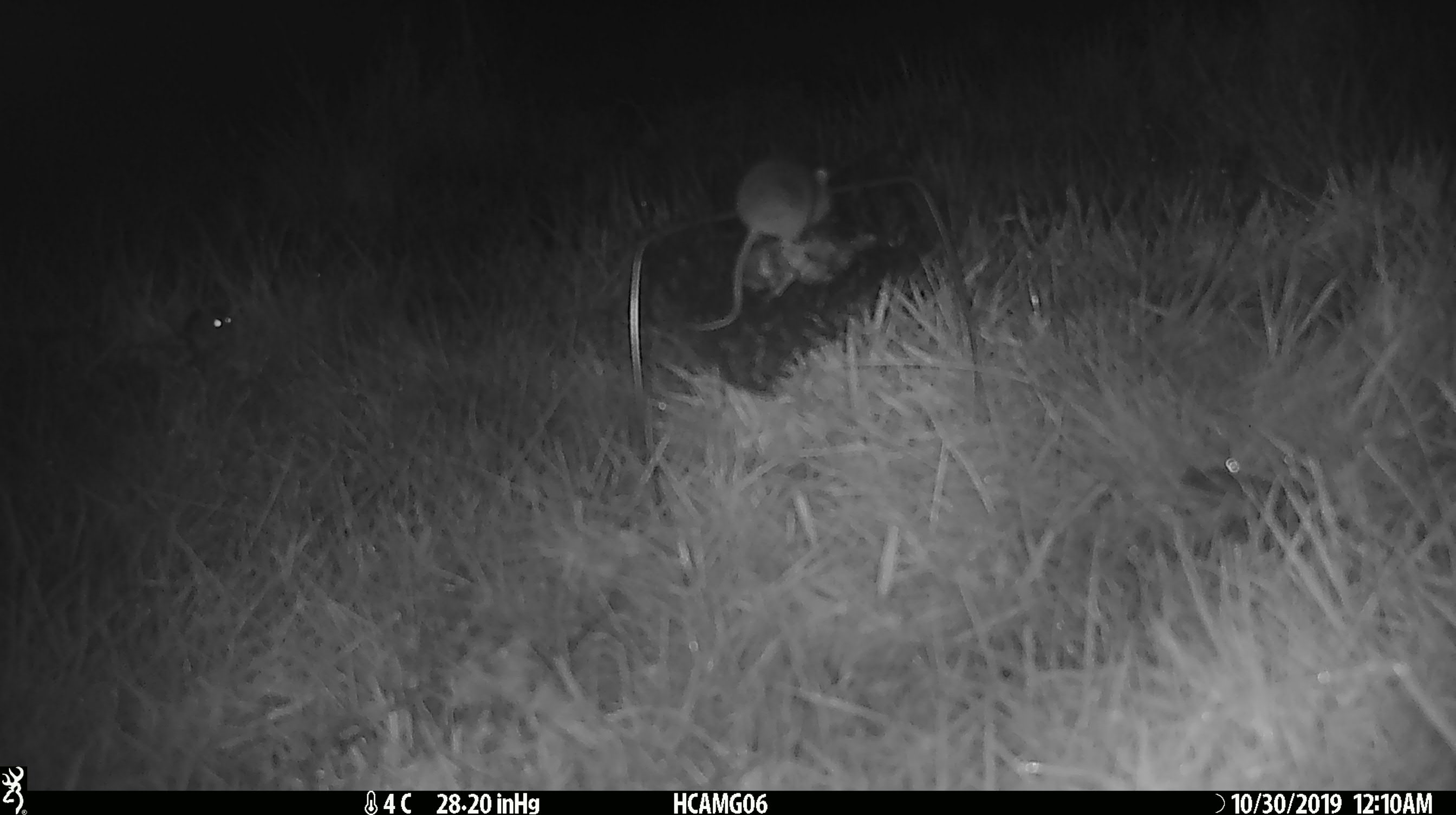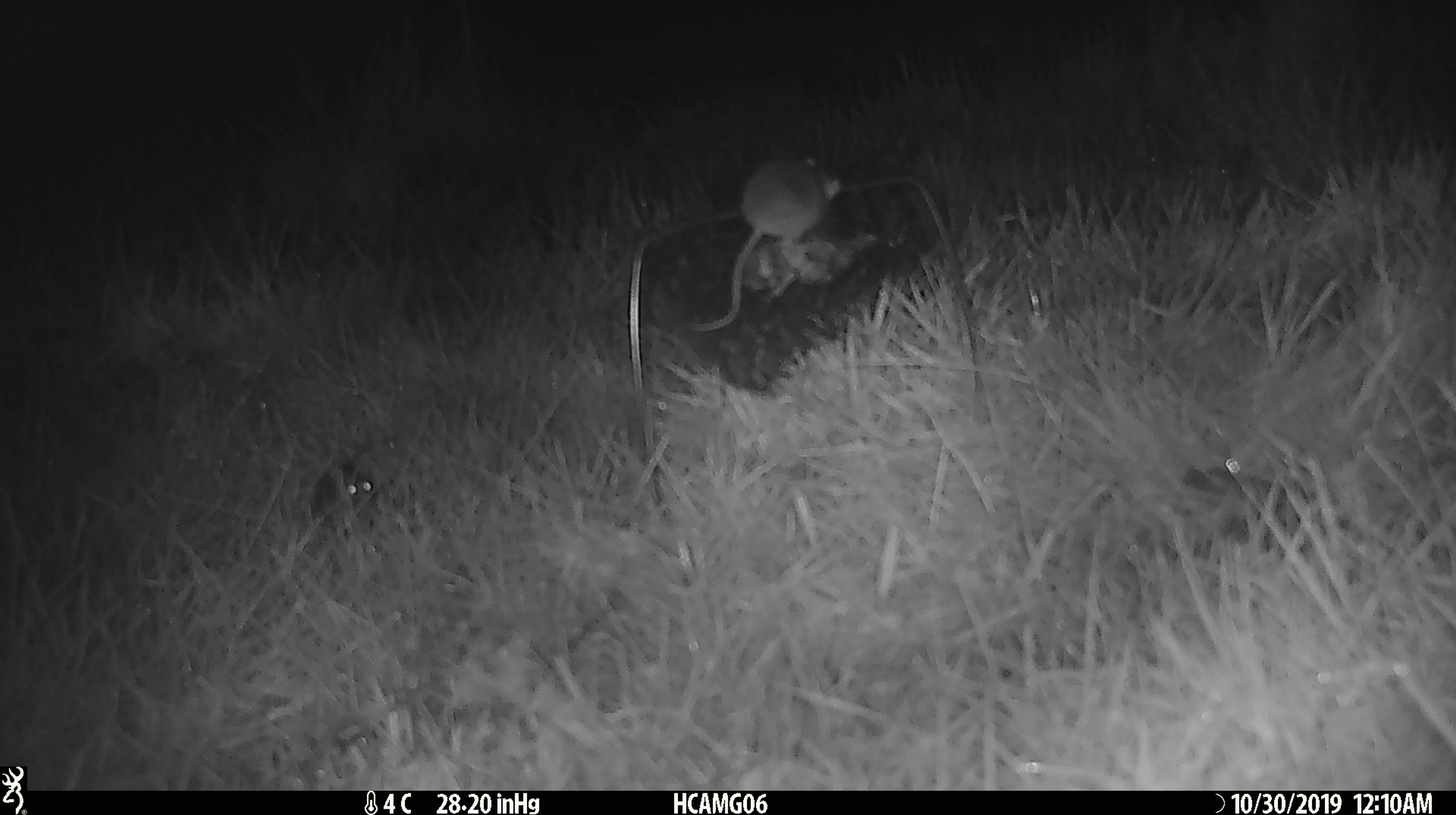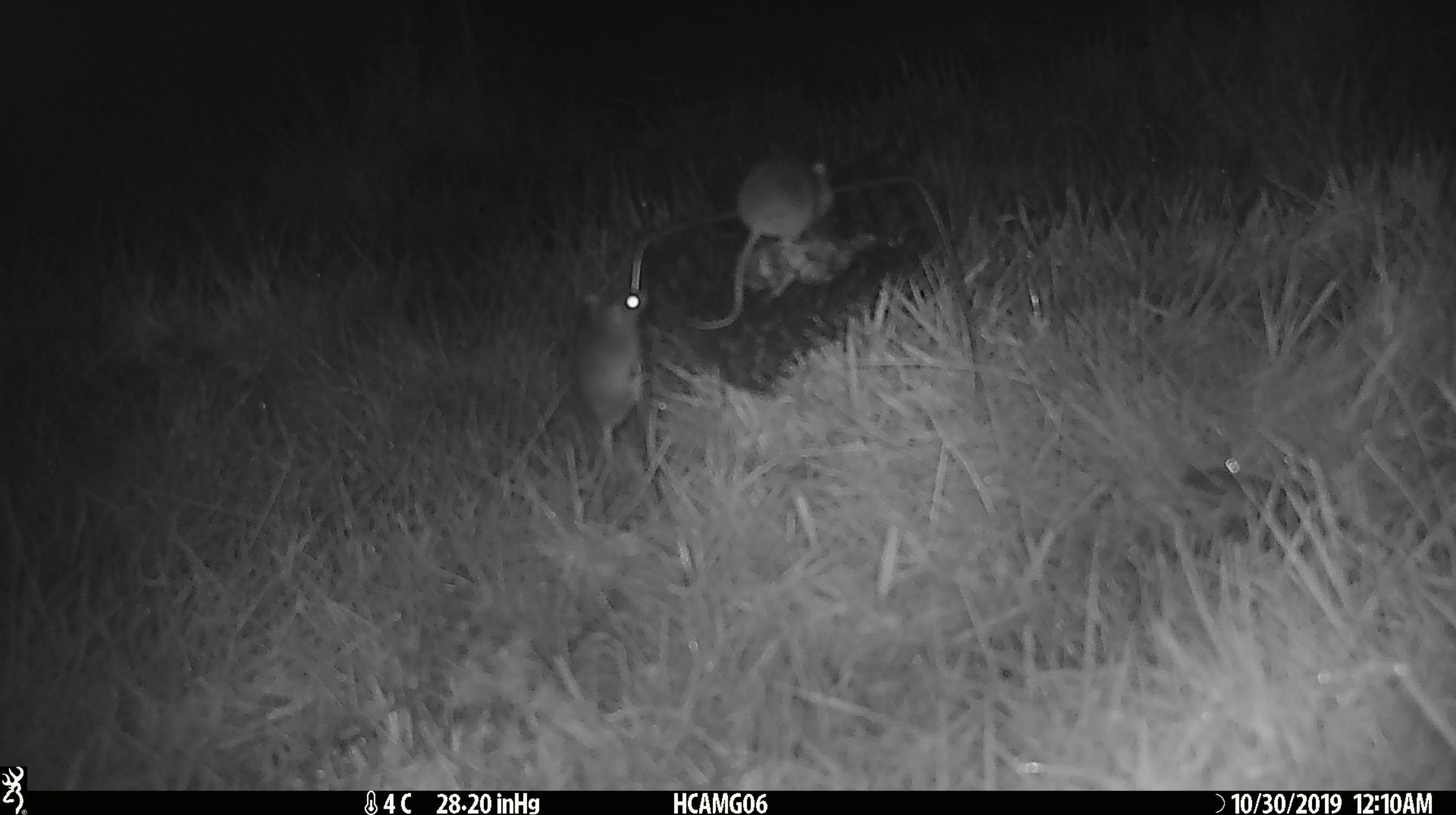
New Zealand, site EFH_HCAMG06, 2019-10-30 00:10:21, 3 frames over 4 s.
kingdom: Animalia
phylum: Chordata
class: Mammalia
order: Rodentia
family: Muridae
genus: Mus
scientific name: Mus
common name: mouse